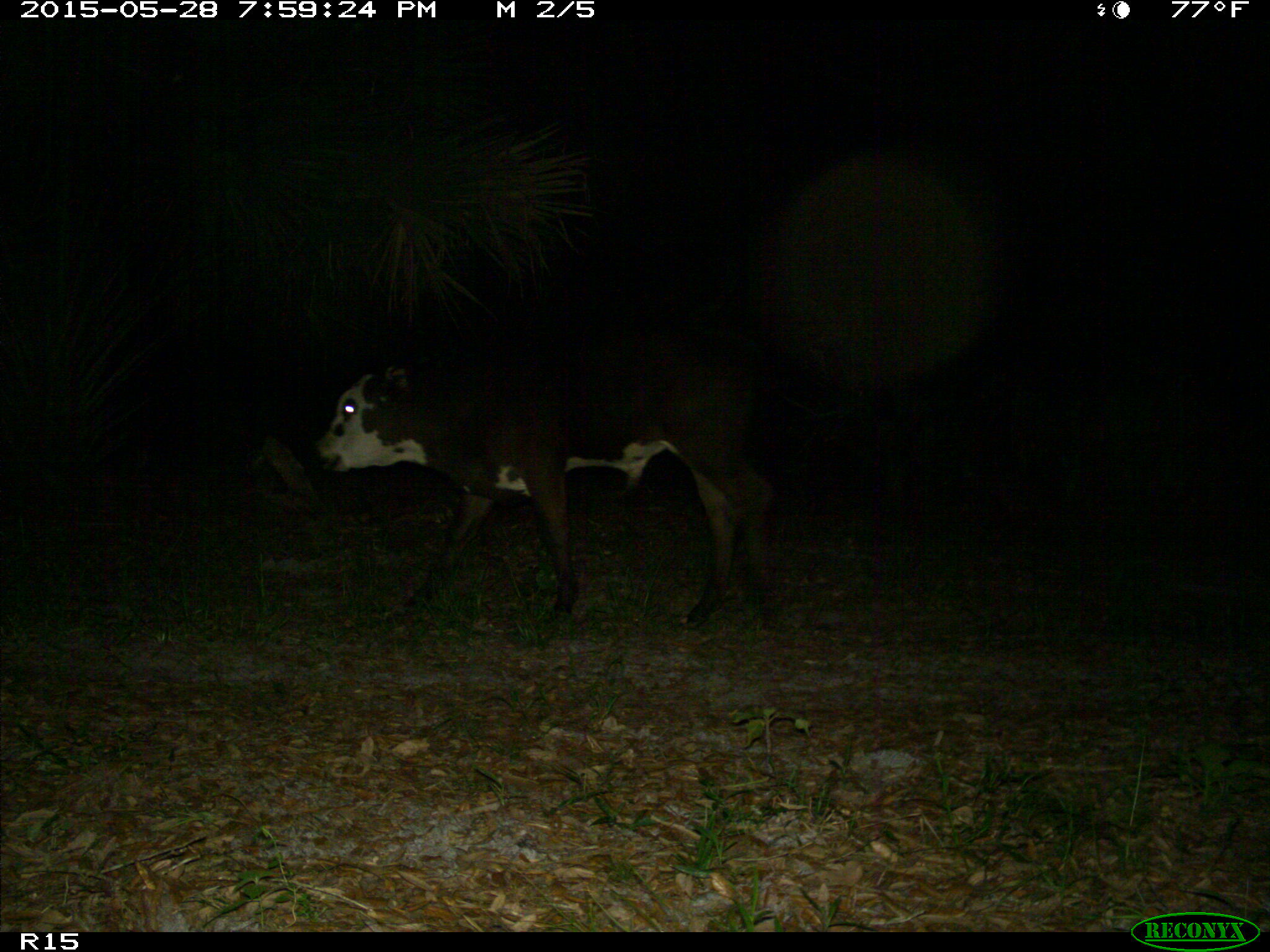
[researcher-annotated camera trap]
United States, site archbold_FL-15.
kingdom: Animalia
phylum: Chordata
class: Mammalia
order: Artiodactyla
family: Bovidae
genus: Bos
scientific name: Bos taurus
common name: domestic cow